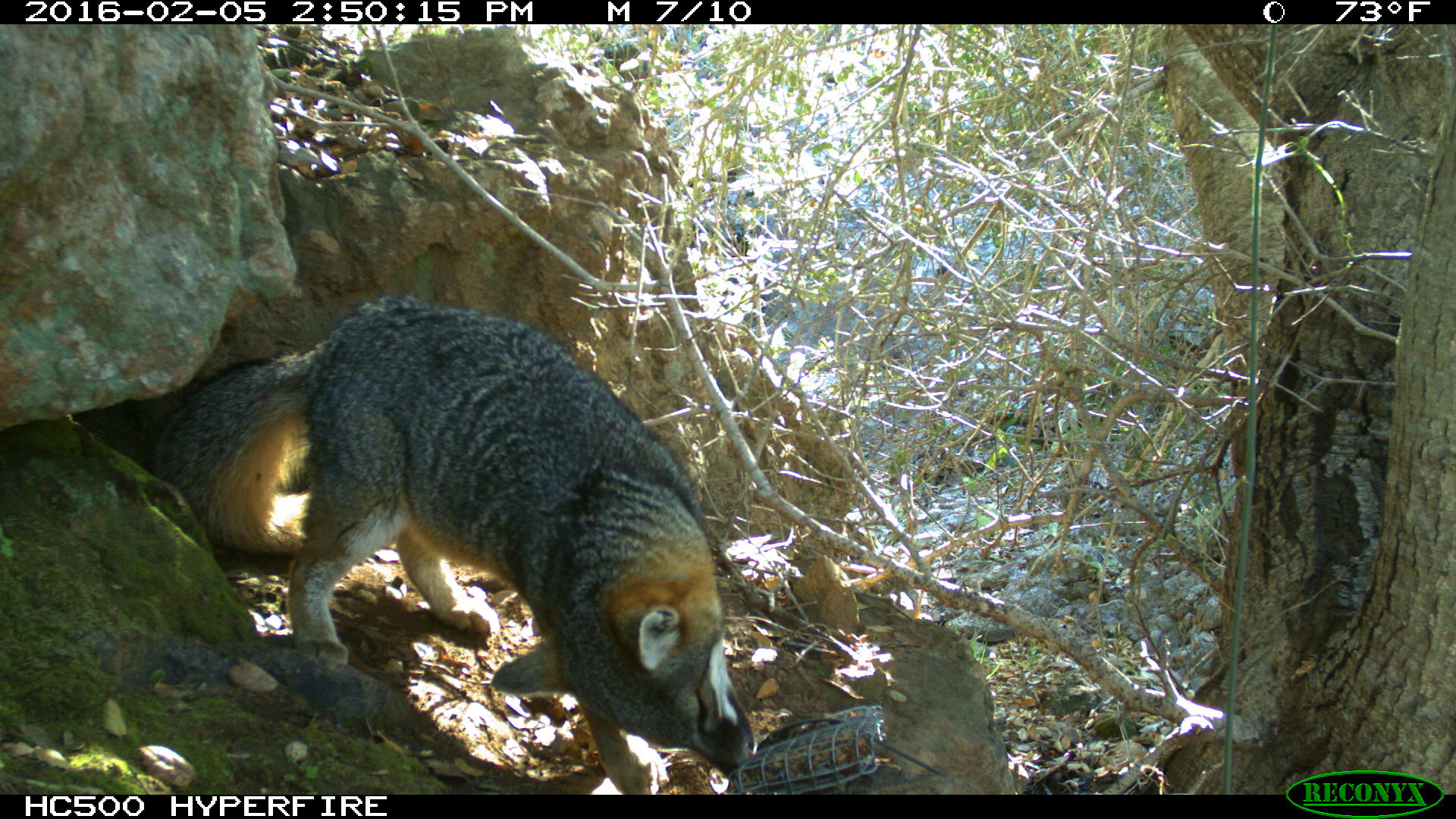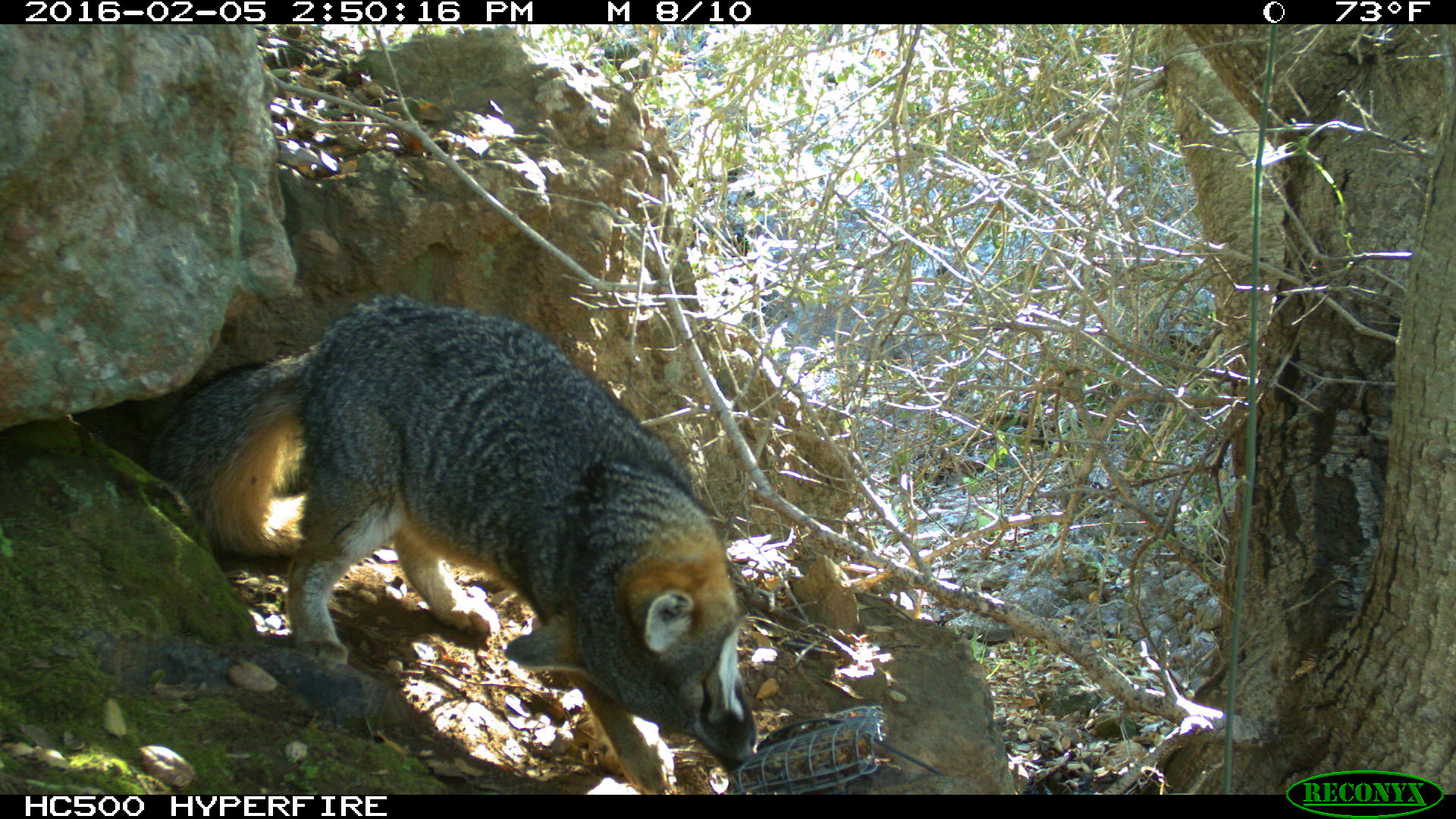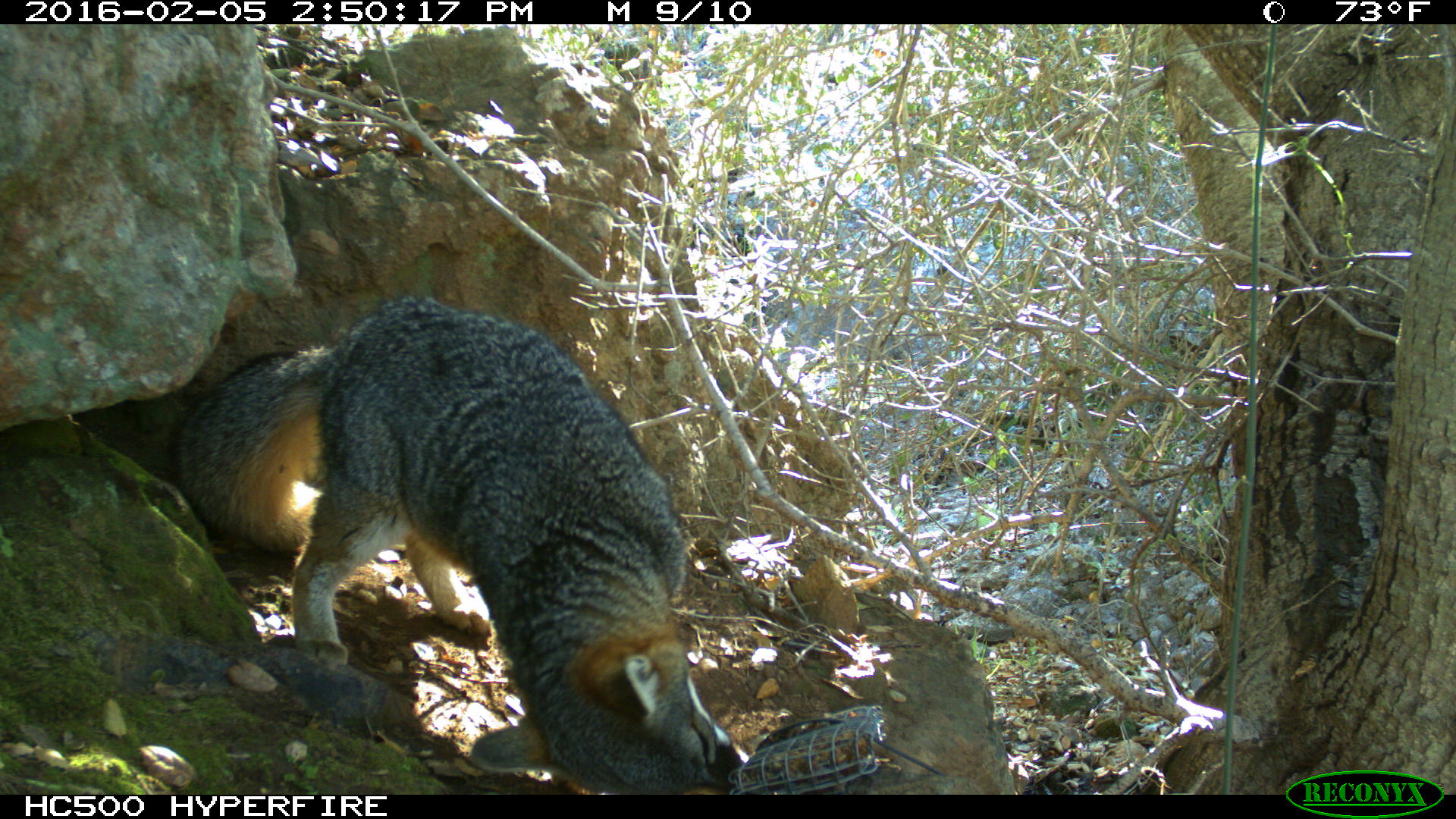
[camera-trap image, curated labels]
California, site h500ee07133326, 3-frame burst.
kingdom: Animalia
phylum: Chordata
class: Mammalia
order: Carnivora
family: Canidae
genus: Urocyon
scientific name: Urocyon littoralis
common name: island fox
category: fox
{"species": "fox (island fox) (Urocyon littoralis)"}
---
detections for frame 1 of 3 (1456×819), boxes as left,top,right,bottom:
fox: 149,294,756,794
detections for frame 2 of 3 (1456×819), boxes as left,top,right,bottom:
fox: 143,293,761,795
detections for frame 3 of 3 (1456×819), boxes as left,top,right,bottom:
fox: 167,295,749,794